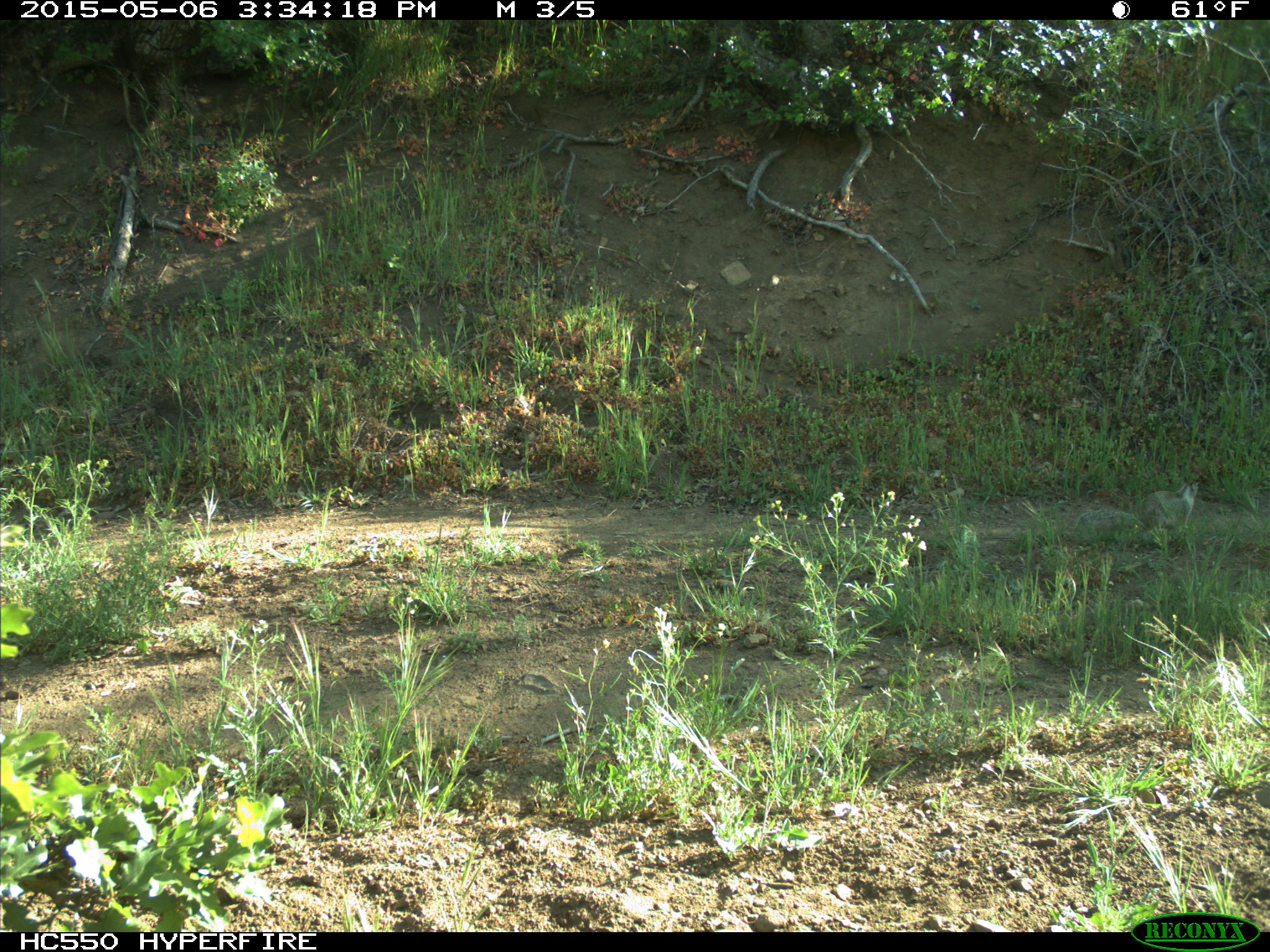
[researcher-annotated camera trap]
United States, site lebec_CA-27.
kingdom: Animalia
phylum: Chordata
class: Mammalia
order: Rodentia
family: Sciuridae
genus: Otospermophilus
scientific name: Otospermophilus beecheyi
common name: california ground squirrel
Otospermophilus beecheyi (california ground squirrel).